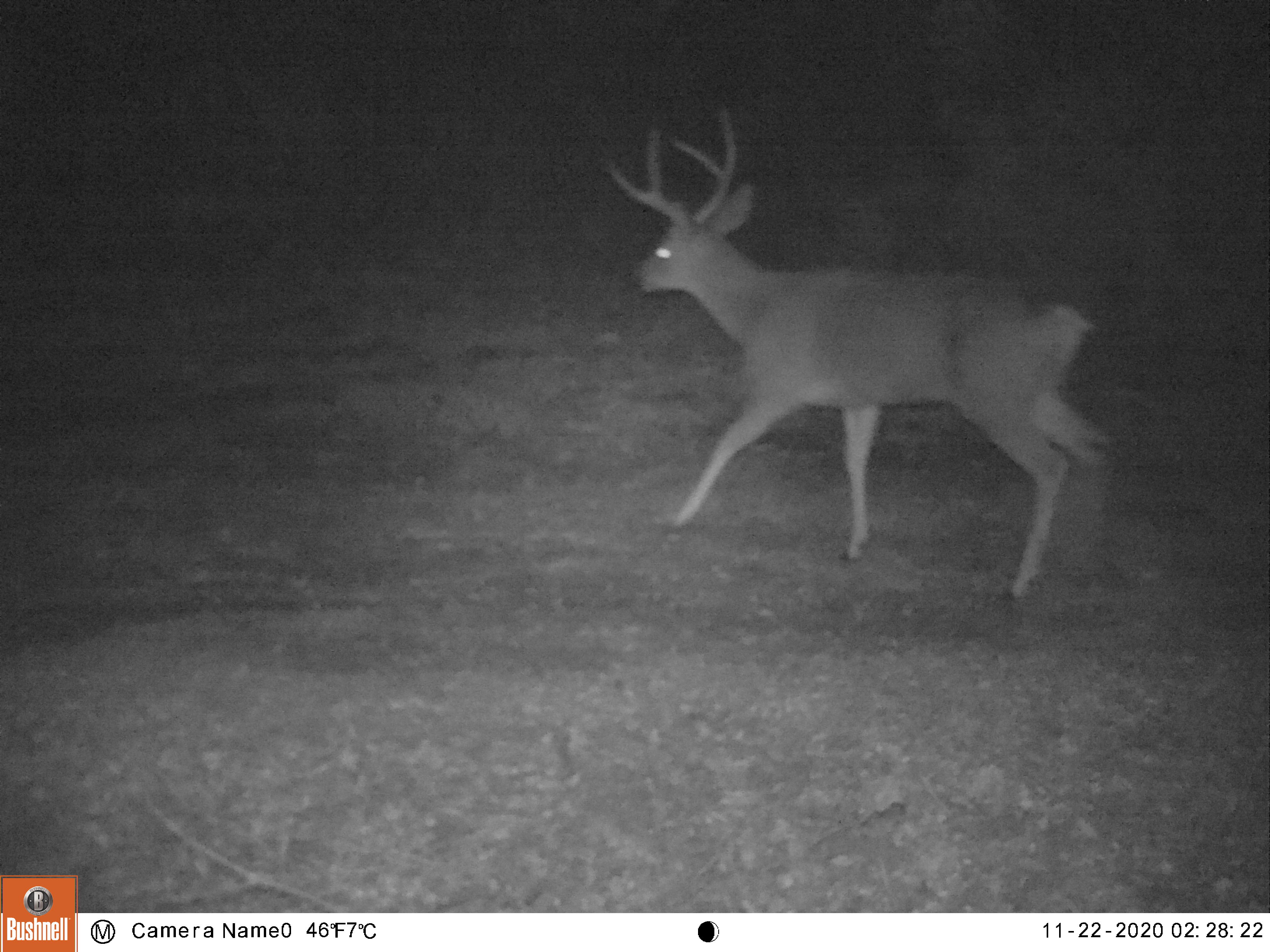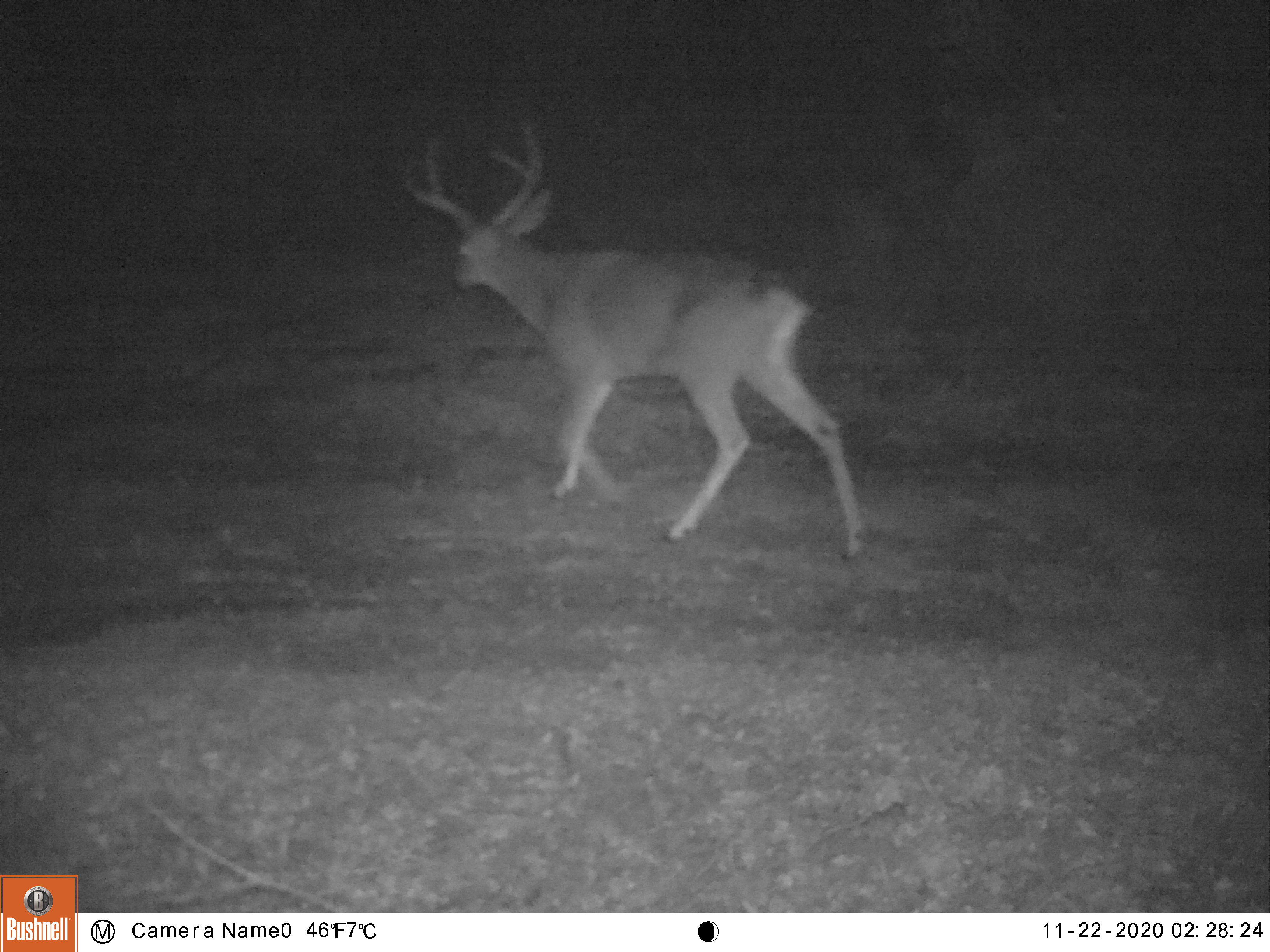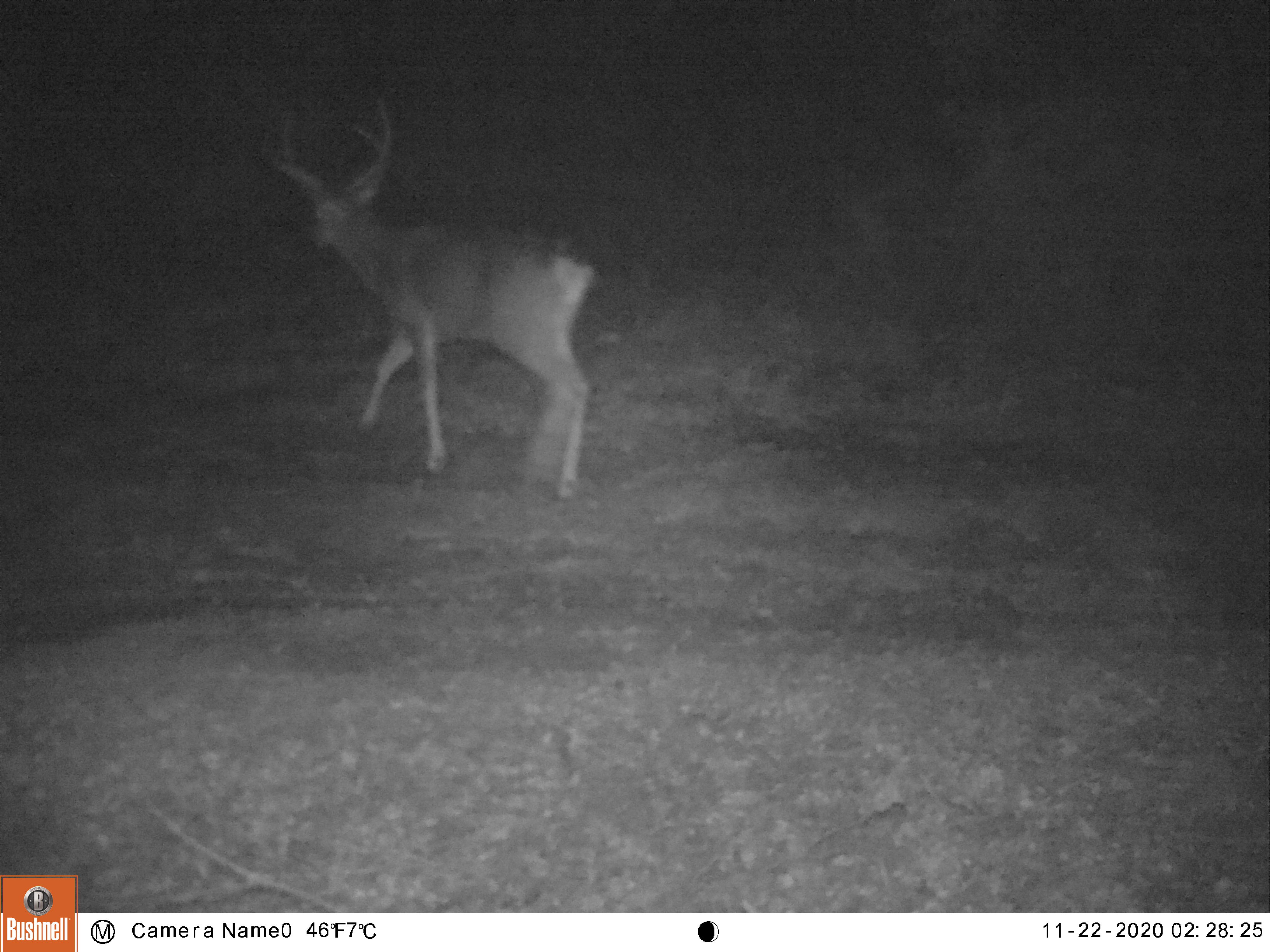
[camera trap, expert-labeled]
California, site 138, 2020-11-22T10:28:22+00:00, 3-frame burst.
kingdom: Animalia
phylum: Chordata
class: Mammalia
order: Artiodactyla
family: Cervidae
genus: Odocoileus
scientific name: Odocoileus hemionus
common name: mule deer